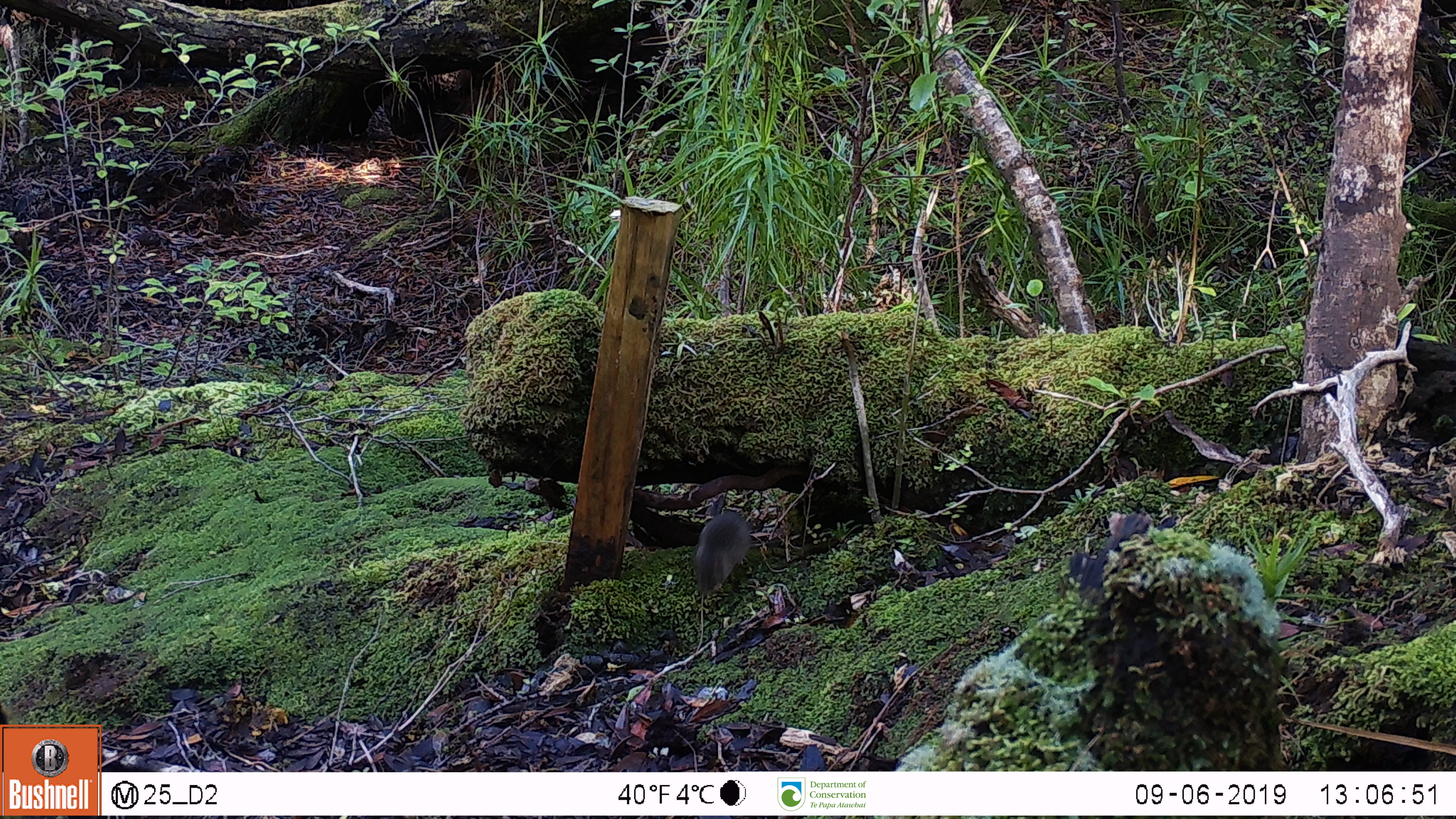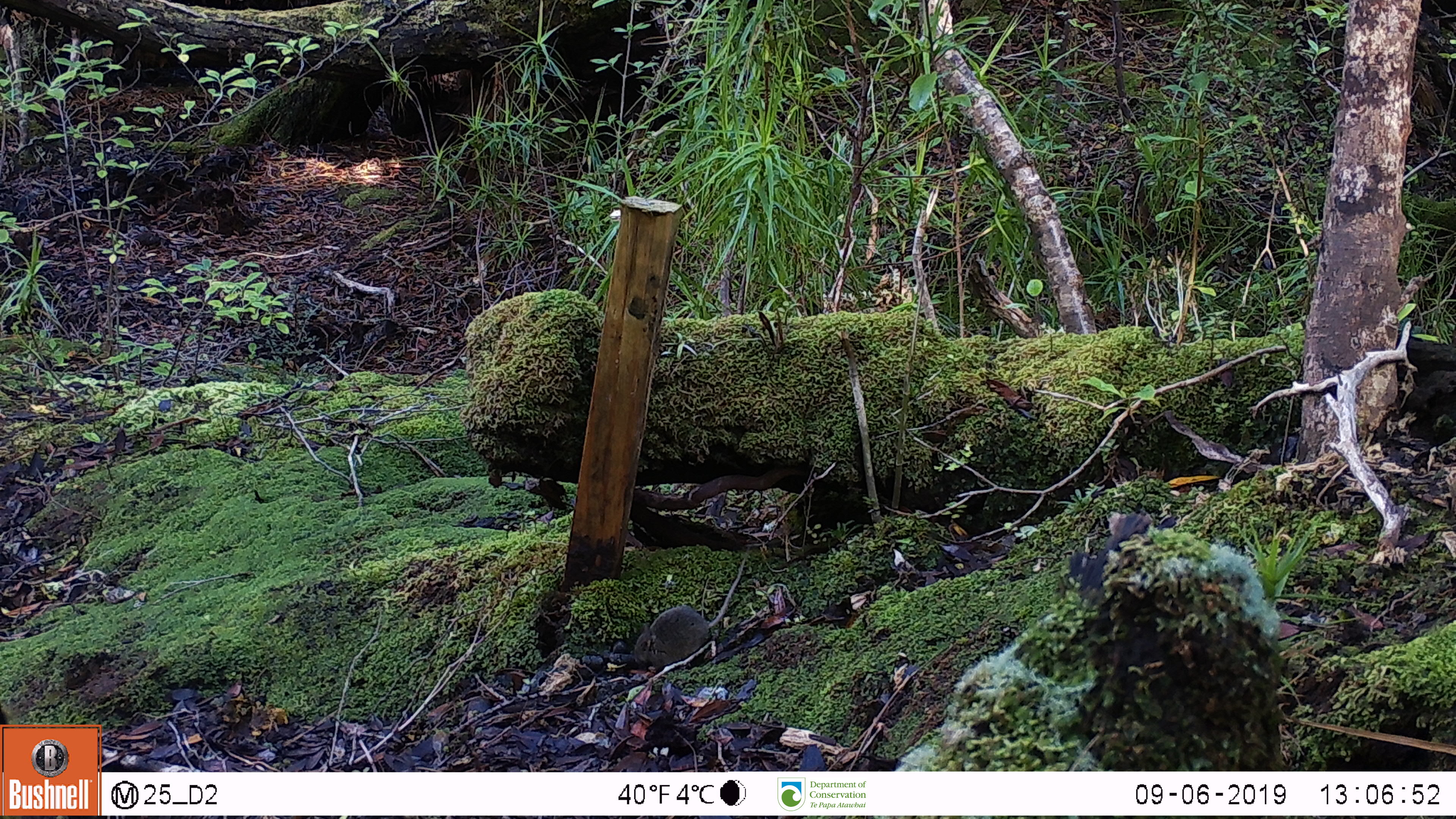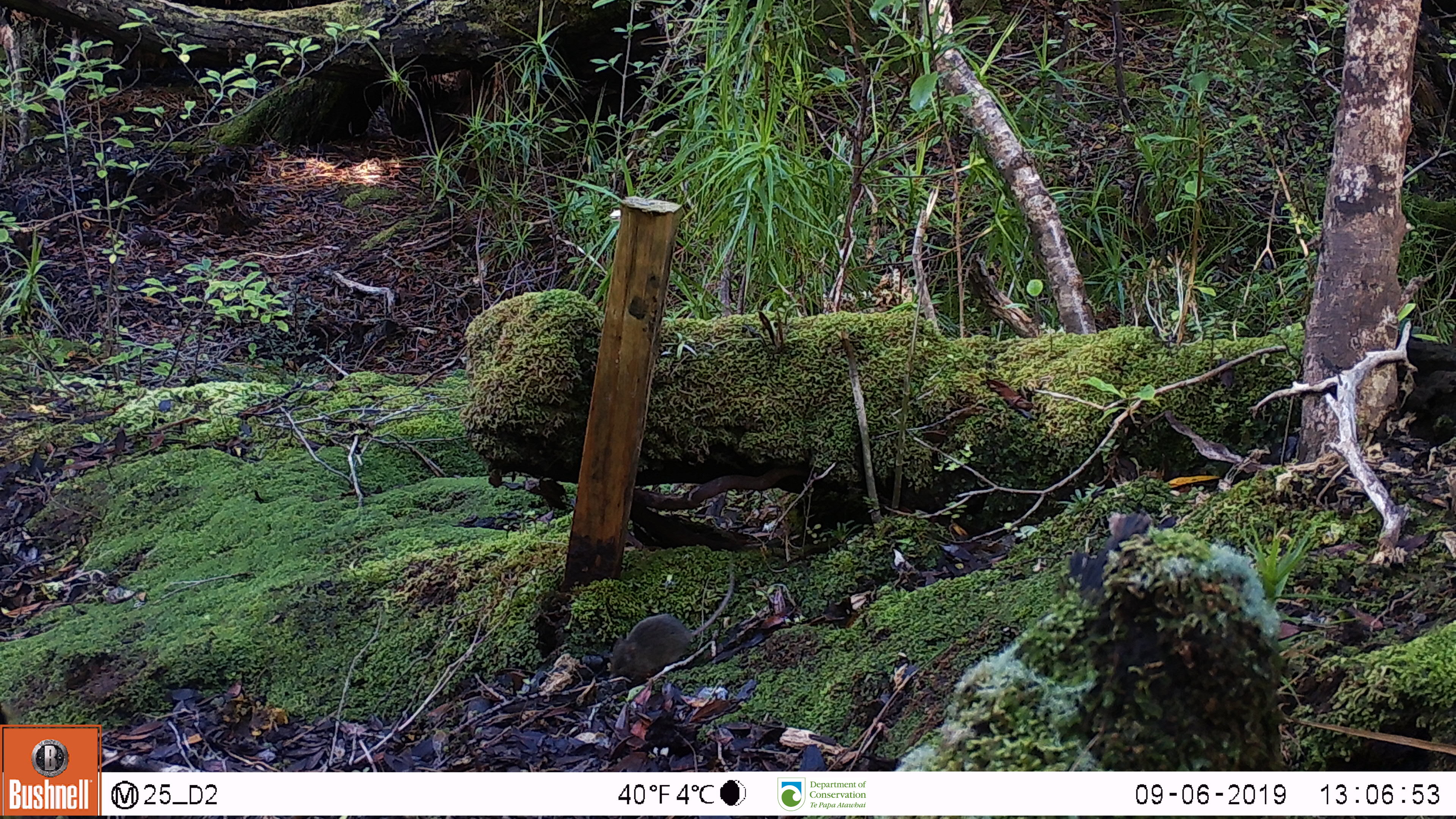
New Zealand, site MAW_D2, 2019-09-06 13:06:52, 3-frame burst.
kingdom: Animalia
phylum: Chordata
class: Mammalia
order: Rodentia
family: Muridae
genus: Mus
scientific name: Mus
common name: mouse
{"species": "mouse (Mus)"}